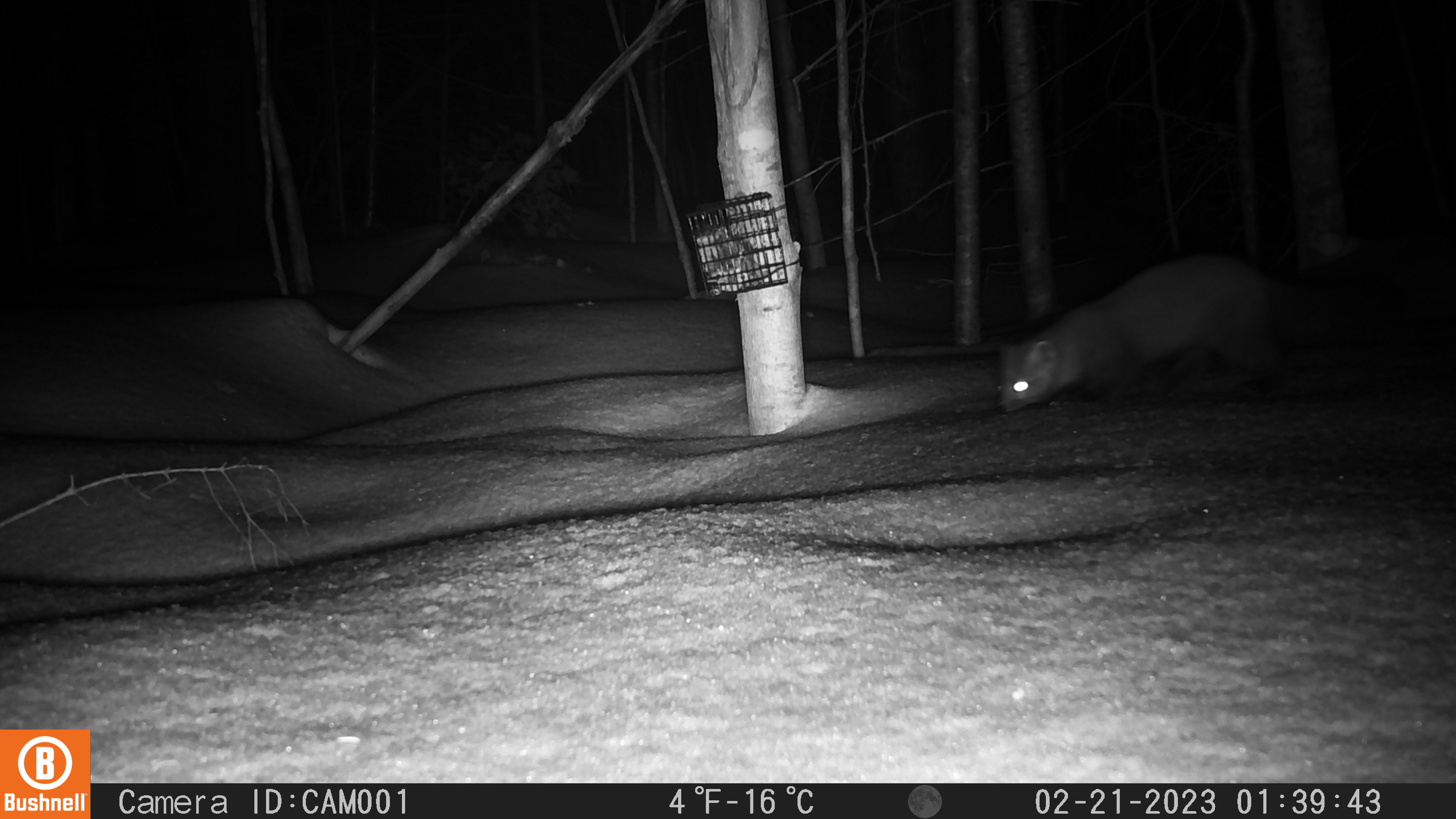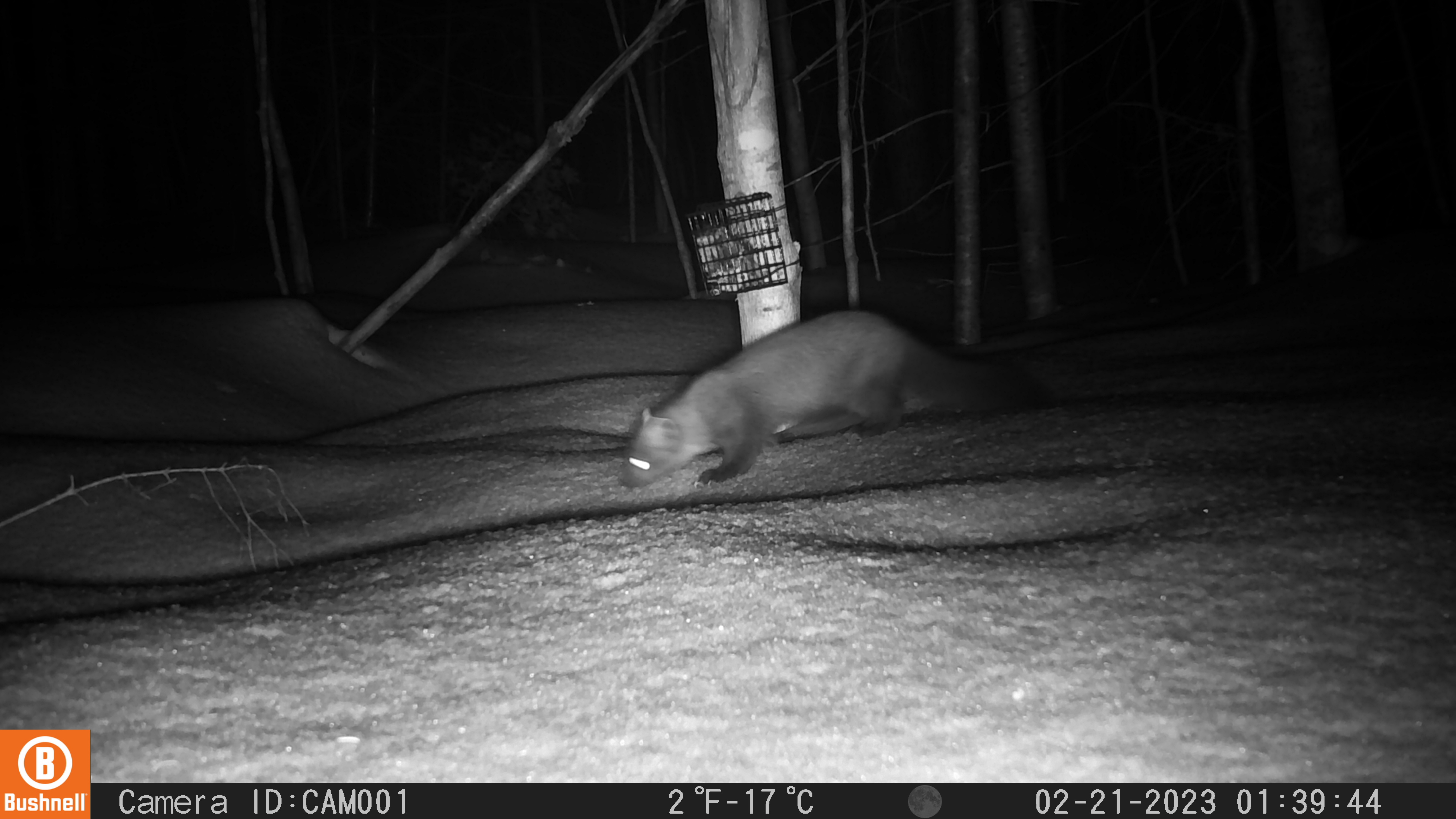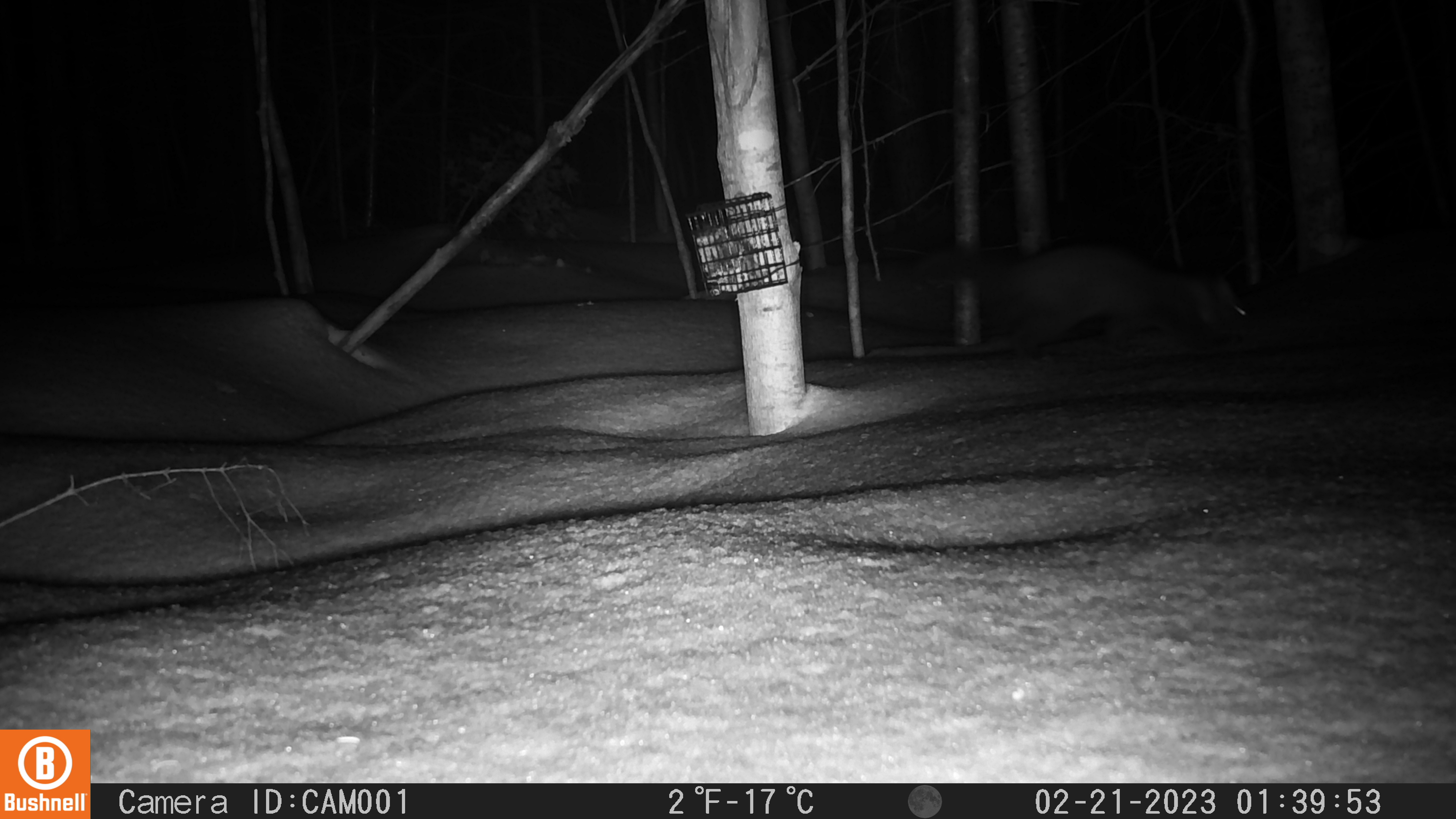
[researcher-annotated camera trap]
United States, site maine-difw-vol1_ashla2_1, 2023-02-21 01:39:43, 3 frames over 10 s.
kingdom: Animalia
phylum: Chordata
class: Mammalia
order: Carnivora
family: Mustelidae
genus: Martes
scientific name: Martes americana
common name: american marten